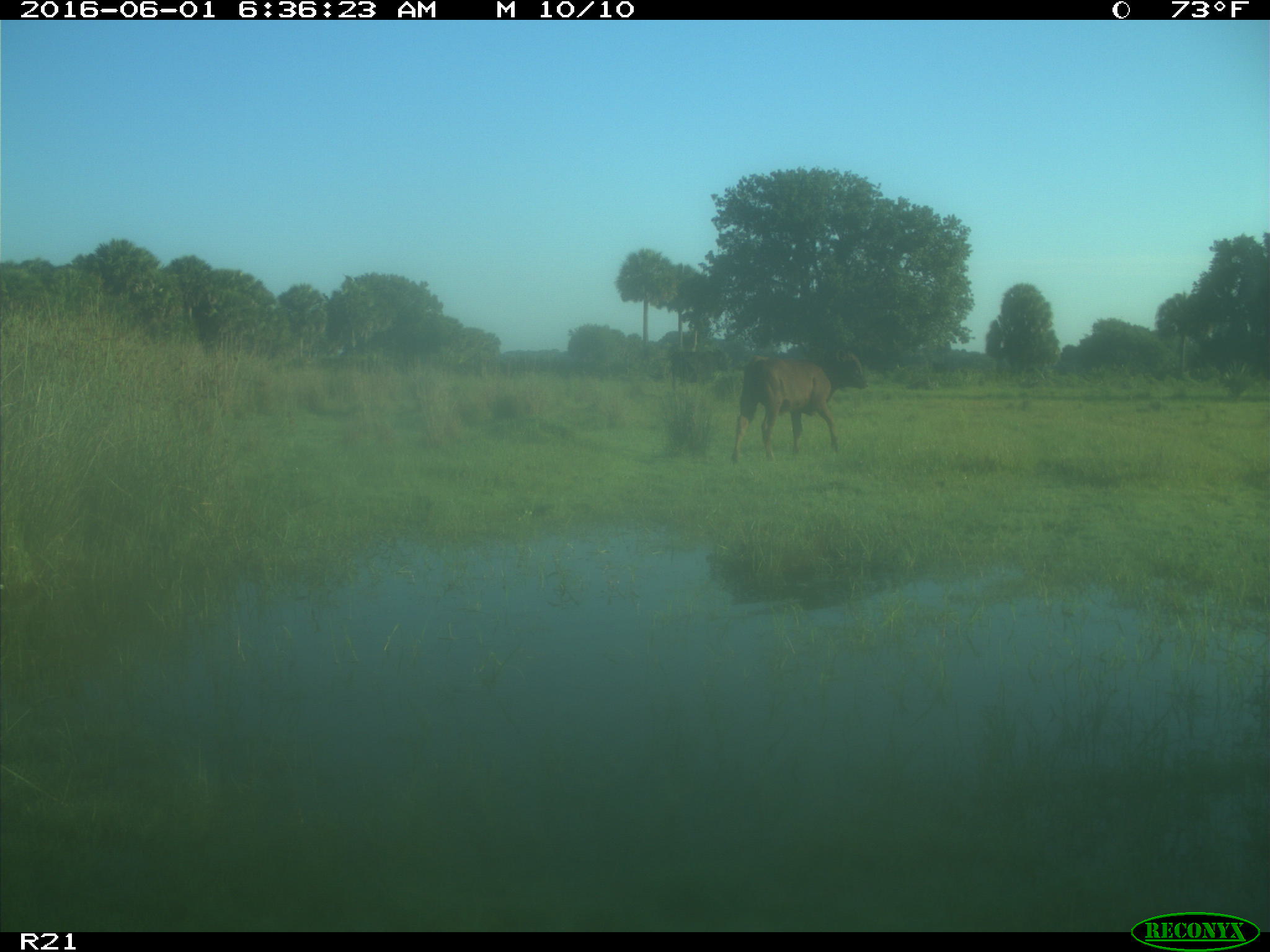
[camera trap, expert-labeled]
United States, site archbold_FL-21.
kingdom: Animalia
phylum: Chordata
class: Mammalia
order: Artiodactyla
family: Bovidae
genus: Bos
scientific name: Bos taurus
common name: domestic cow